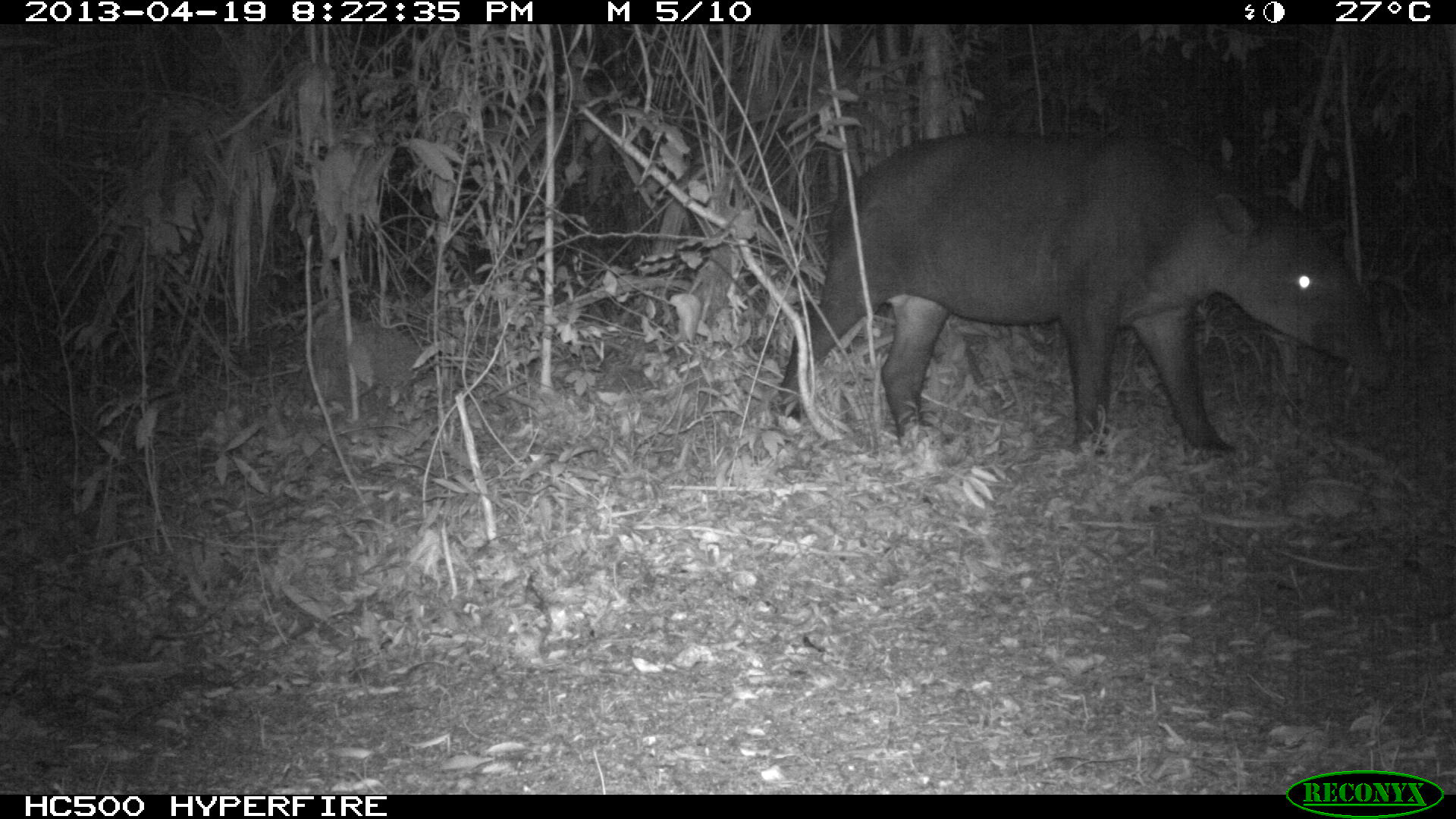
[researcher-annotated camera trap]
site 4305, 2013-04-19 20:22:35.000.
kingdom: Animalia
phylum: Chordata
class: Mammalia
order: Perissodactyla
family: Tapiridae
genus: Tapirus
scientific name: Tapirus bairdii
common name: baird's tapir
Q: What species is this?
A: Tapirus bairdii (baird's tapir).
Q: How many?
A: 2.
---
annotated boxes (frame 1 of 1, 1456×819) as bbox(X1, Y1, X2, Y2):
tapirus bairdii: bbox(766, 128, 1392, 455)